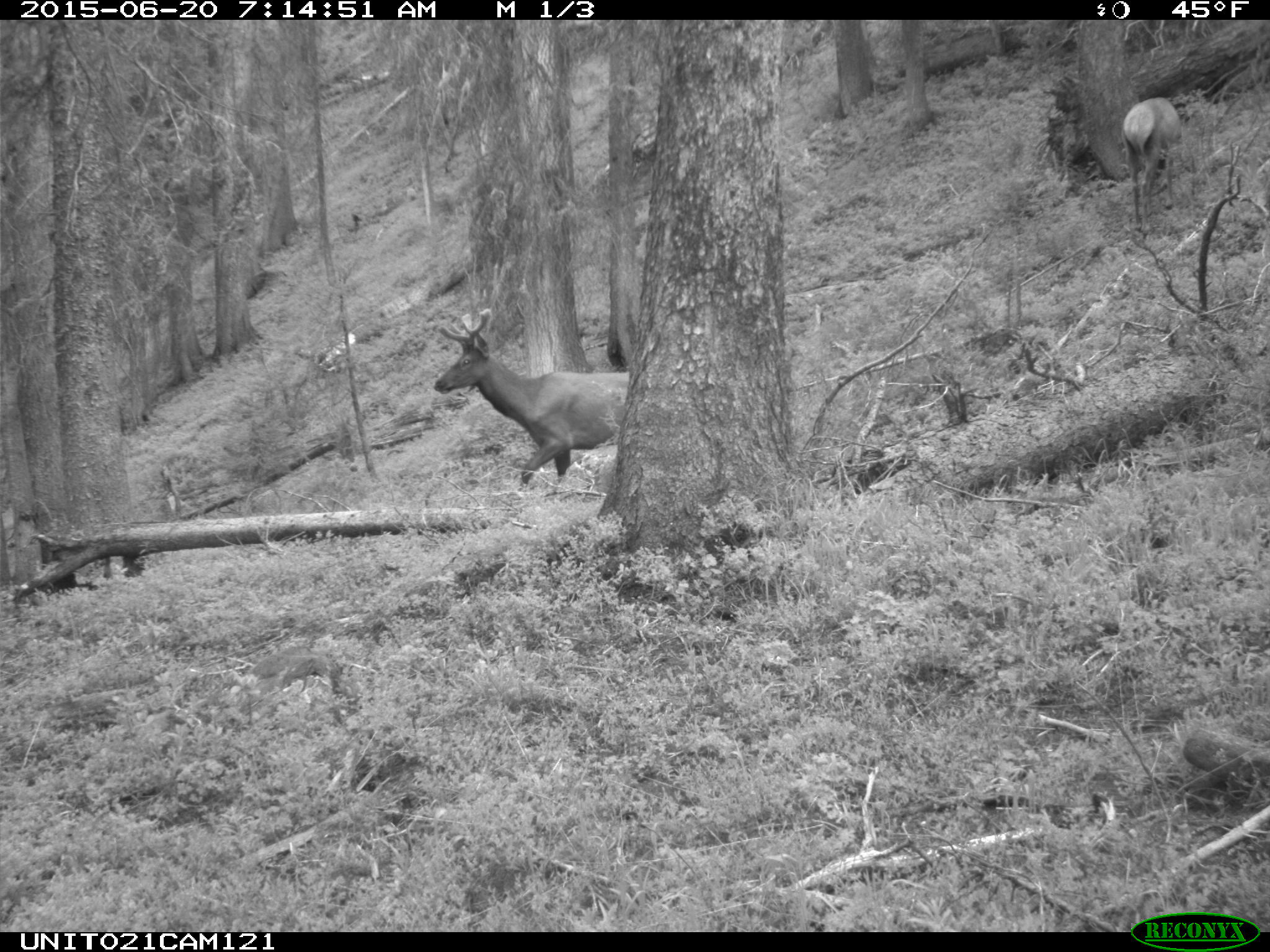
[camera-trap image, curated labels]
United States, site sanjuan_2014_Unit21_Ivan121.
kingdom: Animalia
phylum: Chordata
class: Mammalia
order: Artiodactyla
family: Cervidae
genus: Cervus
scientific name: Cervus elaphus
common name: red deer